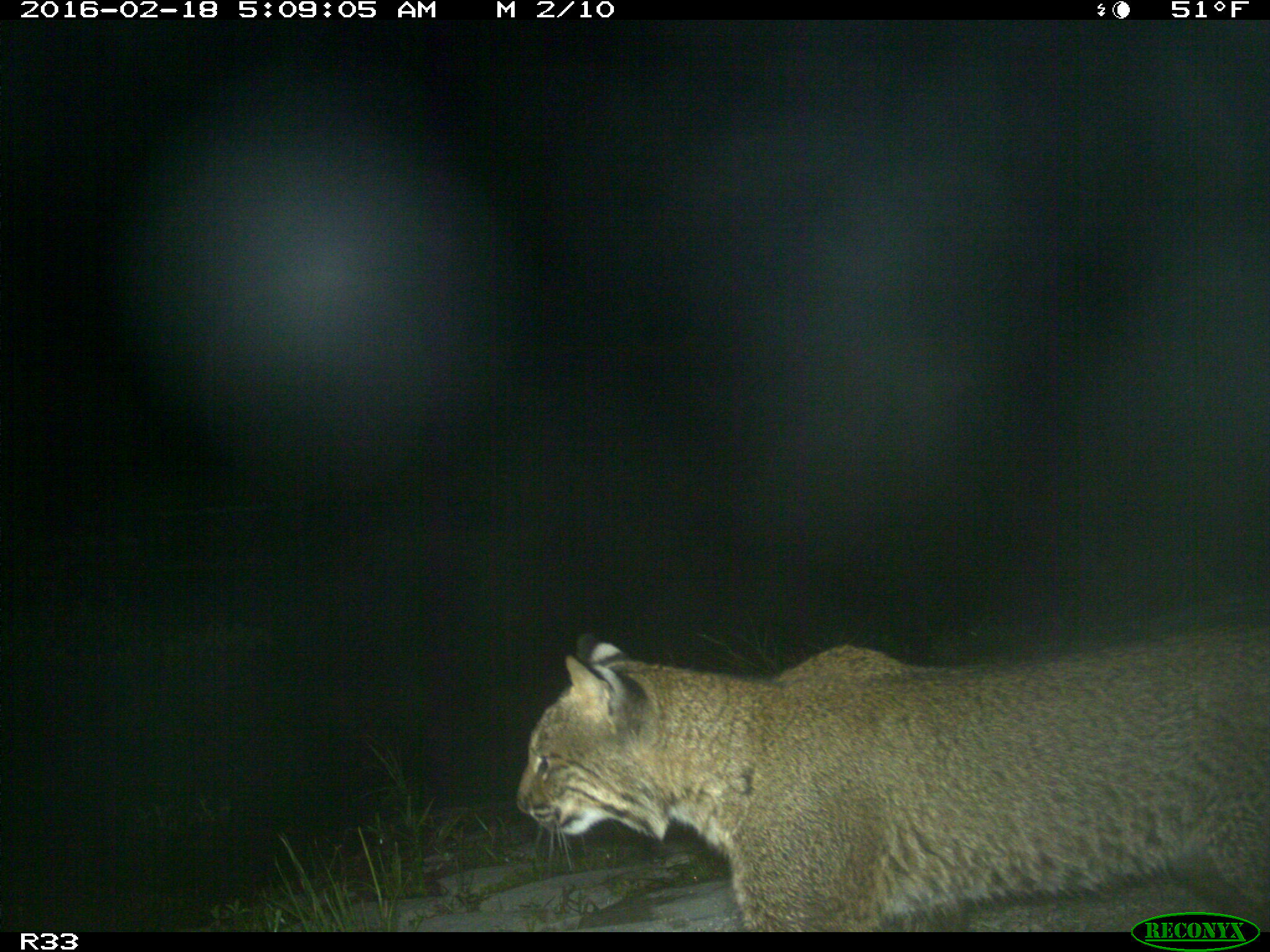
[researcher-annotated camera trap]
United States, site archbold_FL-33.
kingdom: Animalia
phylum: Chordata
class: Mammalia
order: Carnivora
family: Felidae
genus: Lynx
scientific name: Lynx rufus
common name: bobcat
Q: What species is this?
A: Lynx rufus (bobcat).